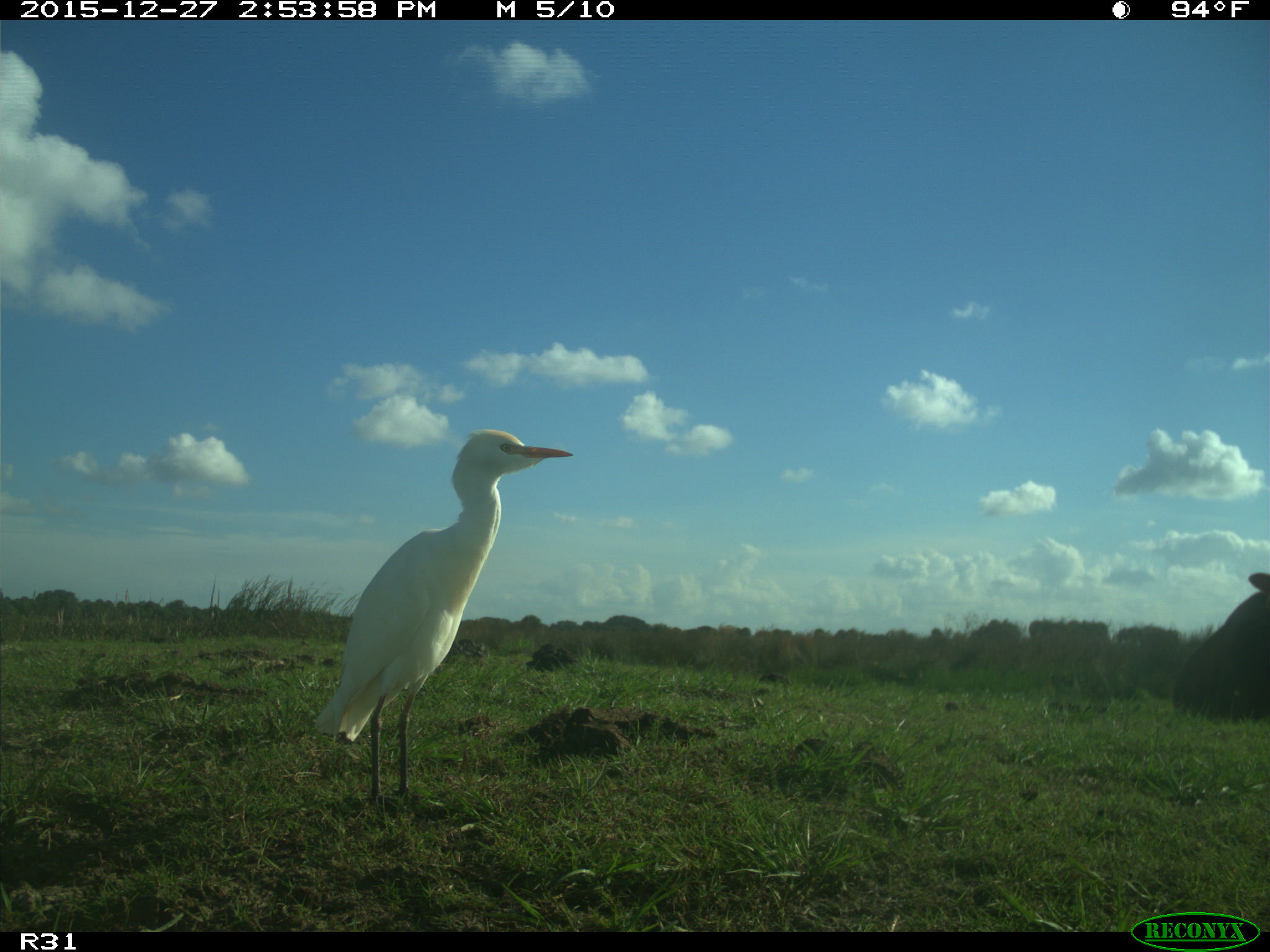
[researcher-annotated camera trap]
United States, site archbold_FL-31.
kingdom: Animalia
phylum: Chordata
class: Mammalia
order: Artiodactyla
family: Bovidae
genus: Bos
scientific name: Bos taurus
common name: domestic cow